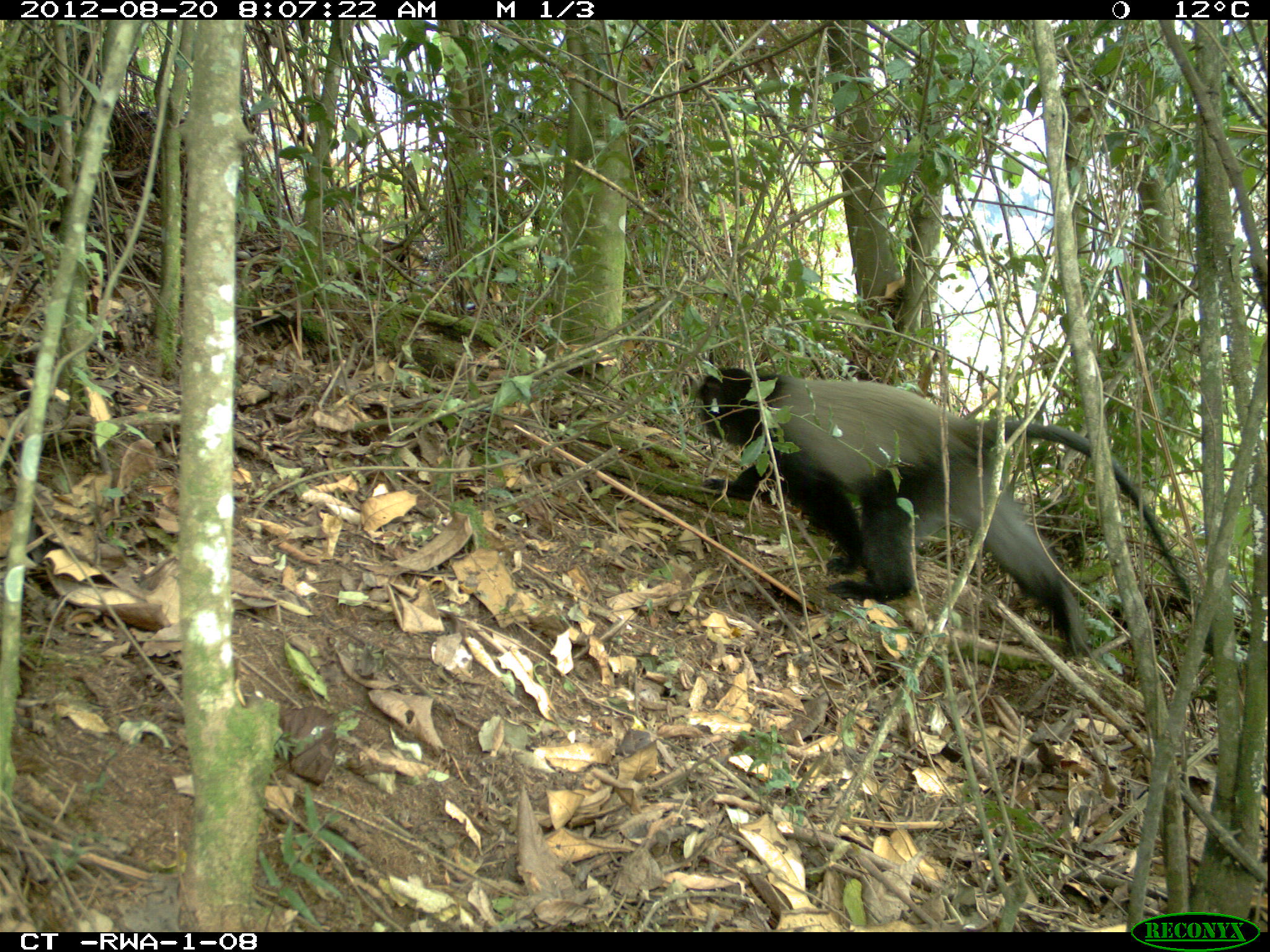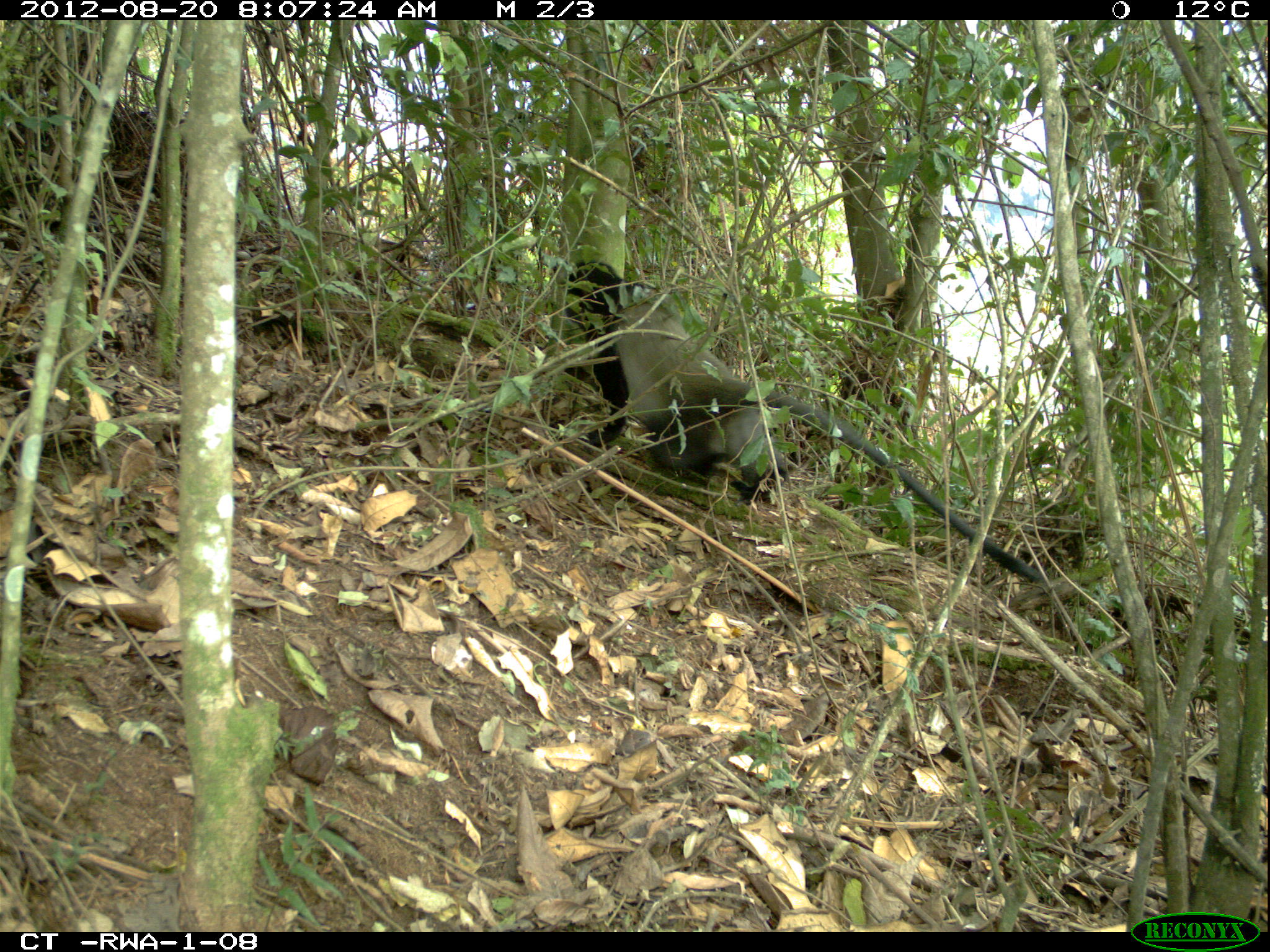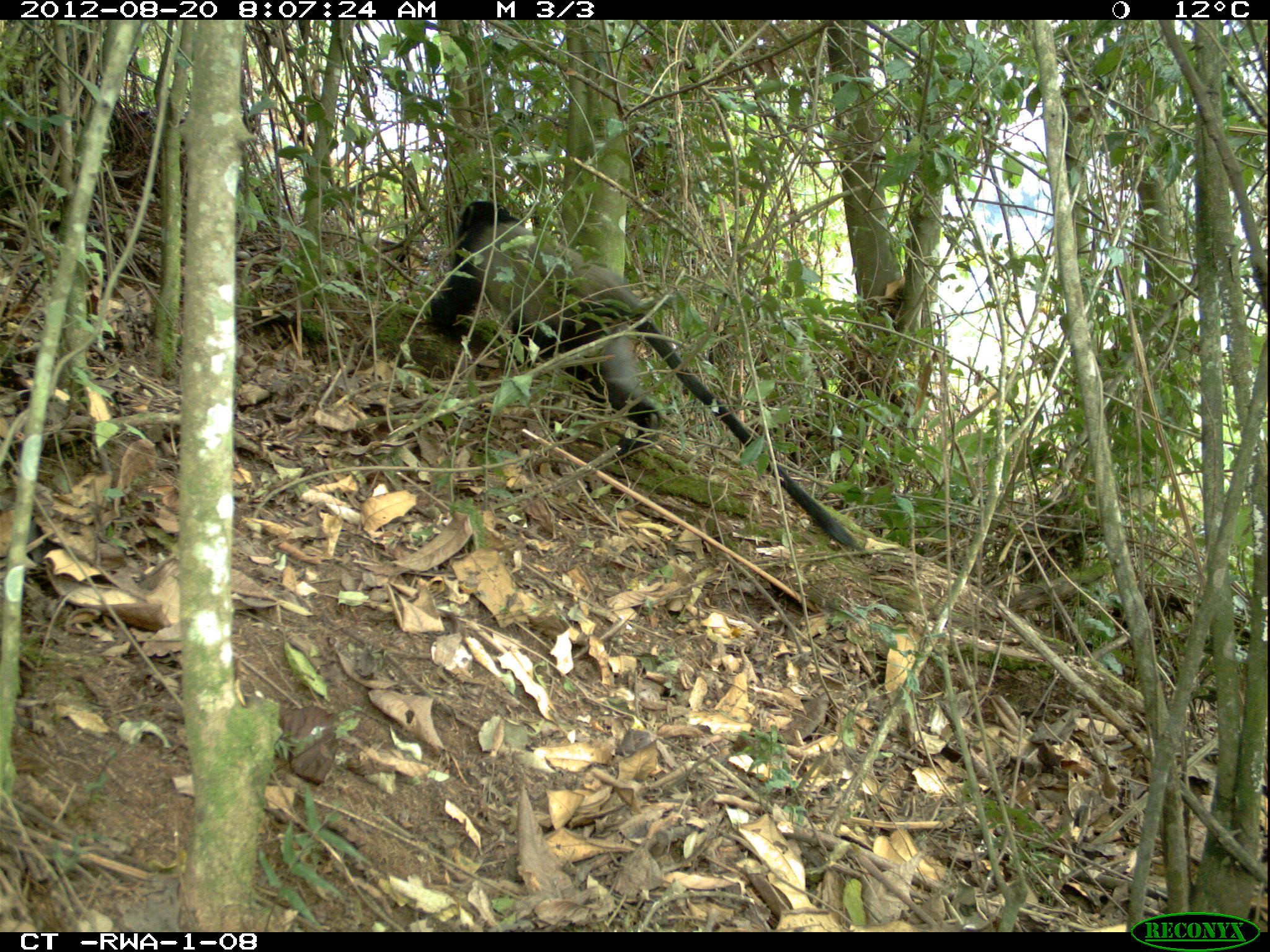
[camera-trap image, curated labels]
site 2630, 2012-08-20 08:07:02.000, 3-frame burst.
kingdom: Animalia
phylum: Chordata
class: Mammalia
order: Primates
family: Cercopithecidae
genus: Cercopithecus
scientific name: Cercopithecus mitis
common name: blue monkey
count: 1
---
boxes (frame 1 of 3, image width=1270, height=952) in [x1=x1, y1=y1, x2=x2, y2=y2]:
cercopithecus mitis: [x1=693, y1=363, x2=1192, y2=662]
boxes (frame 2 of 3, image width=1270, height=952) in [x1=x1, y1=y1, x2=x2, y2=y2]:
cercopithecus mitis: [x1=542, y1=259, x2=1070, y2=585]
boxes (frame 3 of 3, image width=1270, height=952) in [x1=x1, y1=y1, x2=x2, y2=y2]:
cercopithecus mitis: [x1=420, y1=193, x2=855, y2=546]